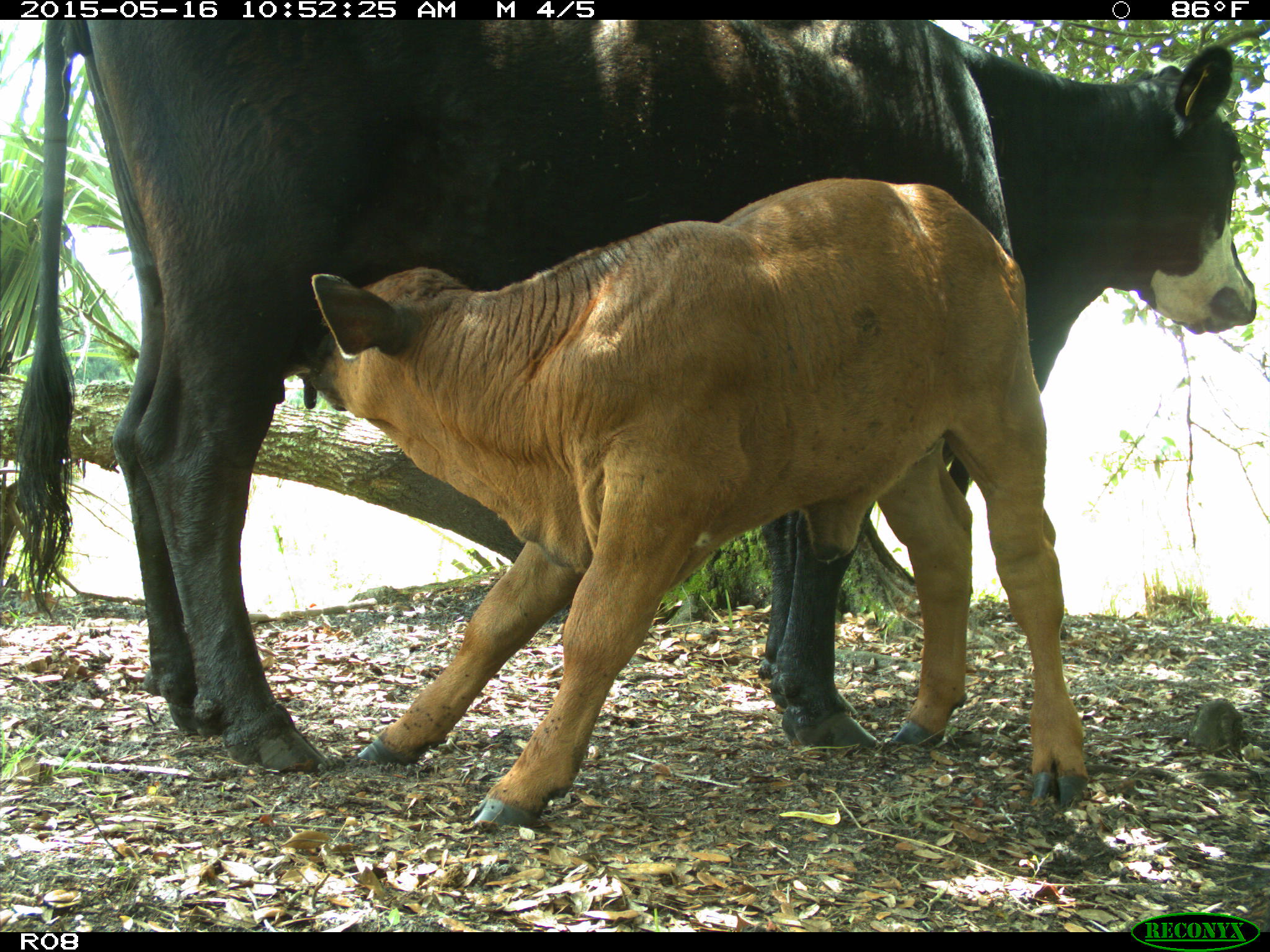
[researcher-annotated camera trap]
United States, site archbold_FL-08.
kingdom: Animalia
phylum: Chordata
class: Mammalia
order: Artiodactyla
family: Bovidae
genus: Bos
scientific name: Bos taurus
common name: domestic cow